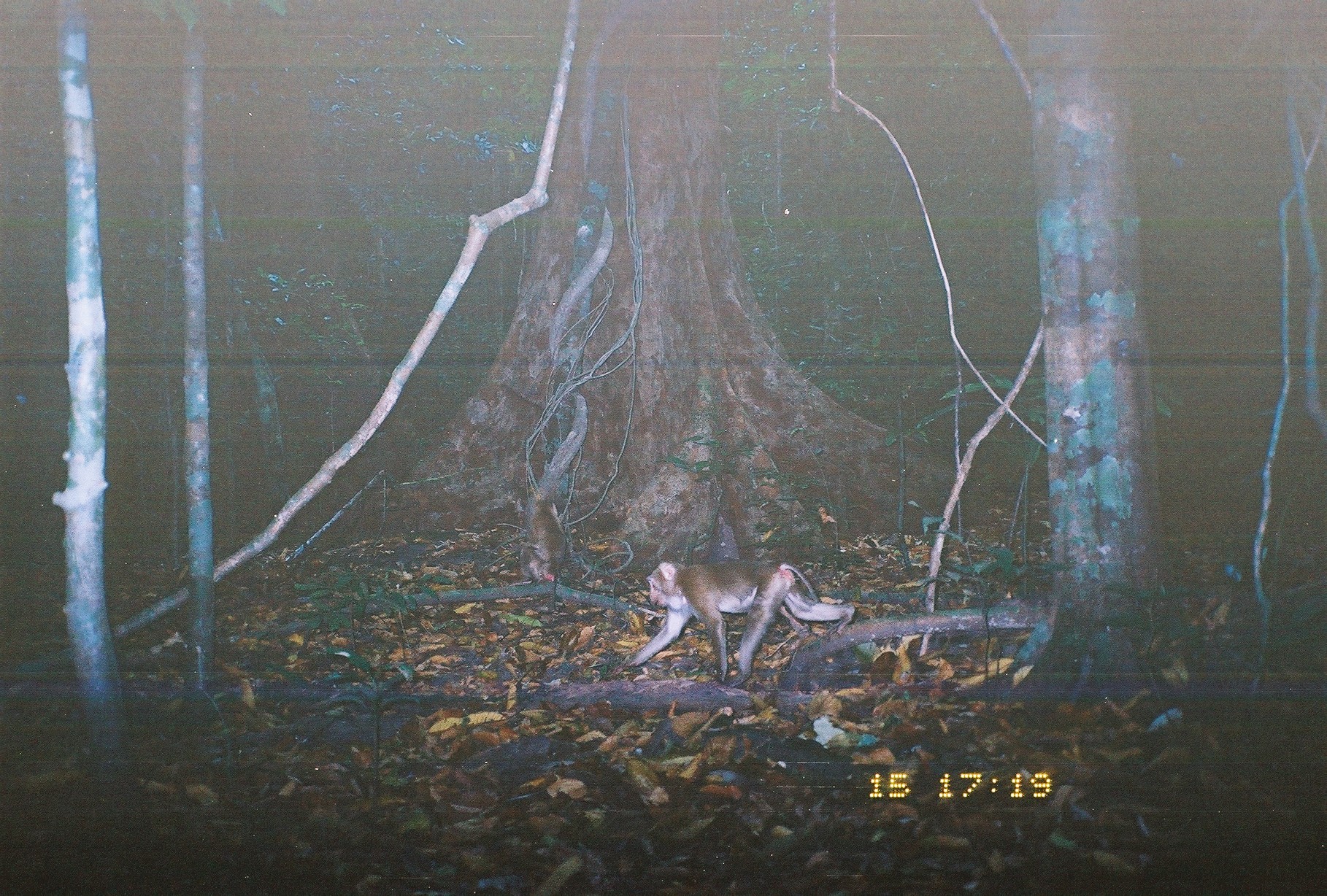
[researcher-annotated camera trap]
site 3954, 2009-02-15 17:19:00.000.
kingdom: Animalia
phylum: Chordata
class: Mammalia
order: Primates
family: Cercopithecidae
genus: Macaca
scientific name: Macaca nemestrina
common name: southern pig-tailed macaque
Macaca nemestrina (southern pig-tailed macaque), count 2.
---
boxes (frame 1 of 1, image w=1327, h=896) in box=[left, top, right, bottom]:
macaca nemestrina: box=[625, 558, 855, 687]